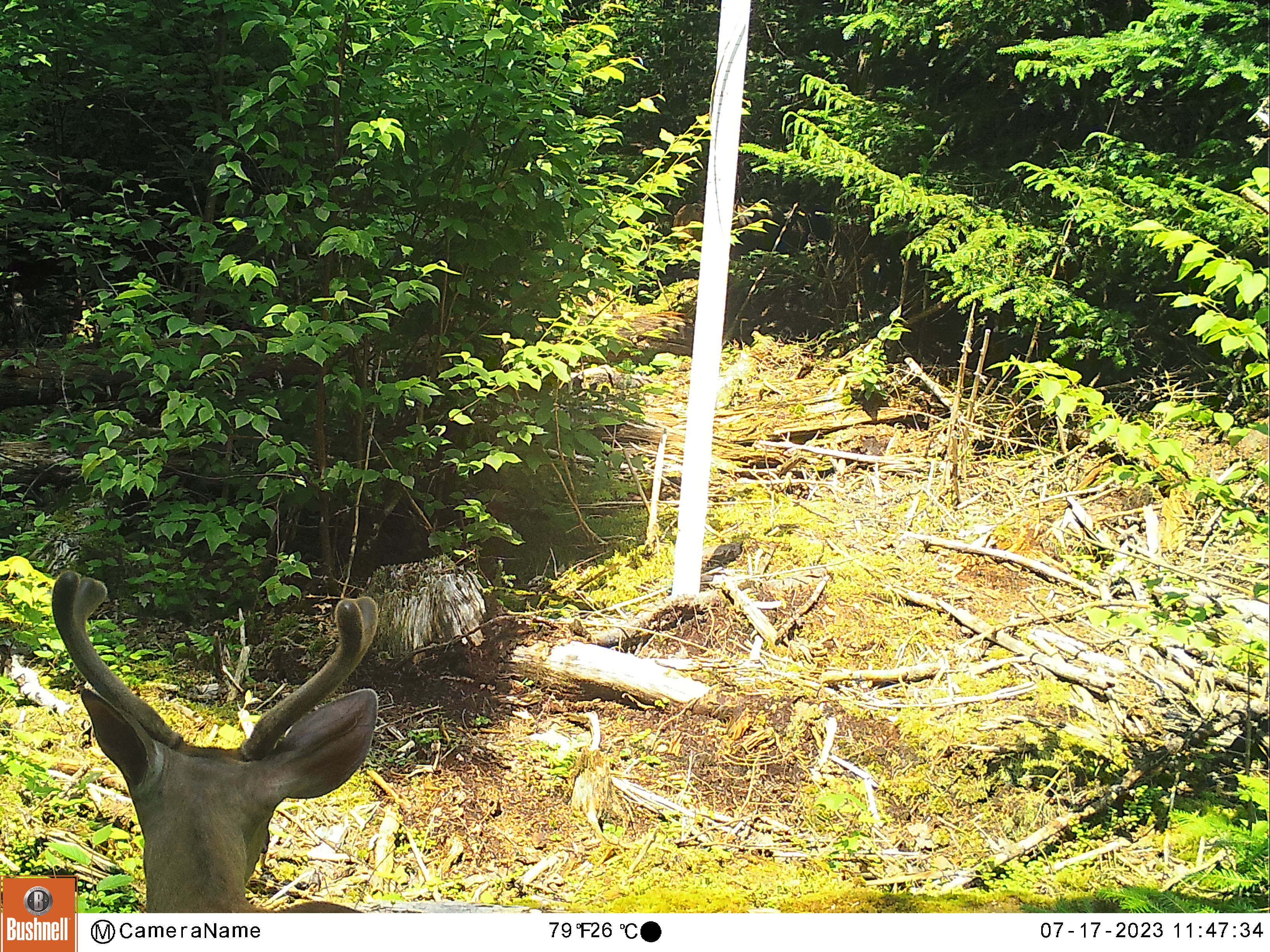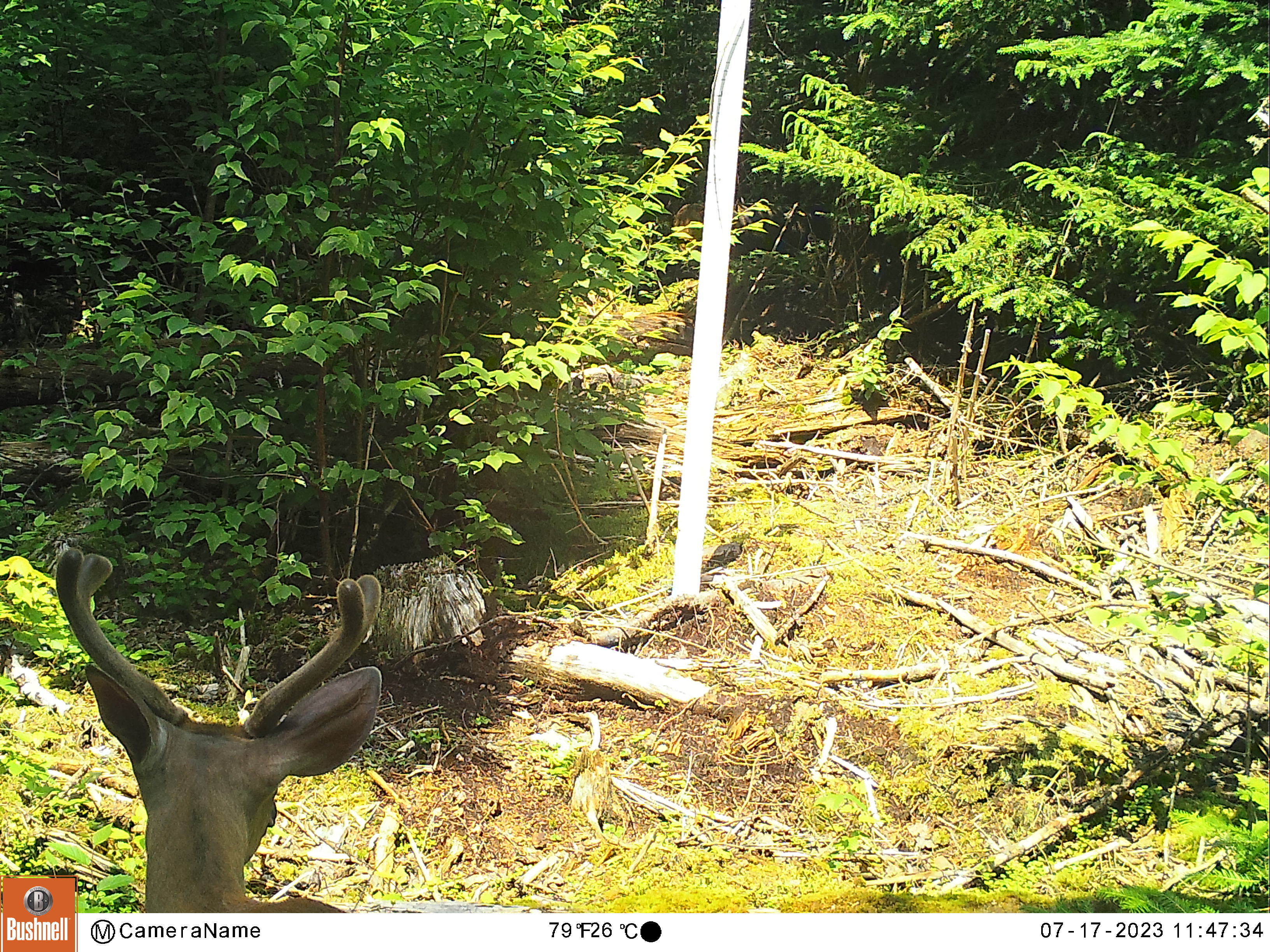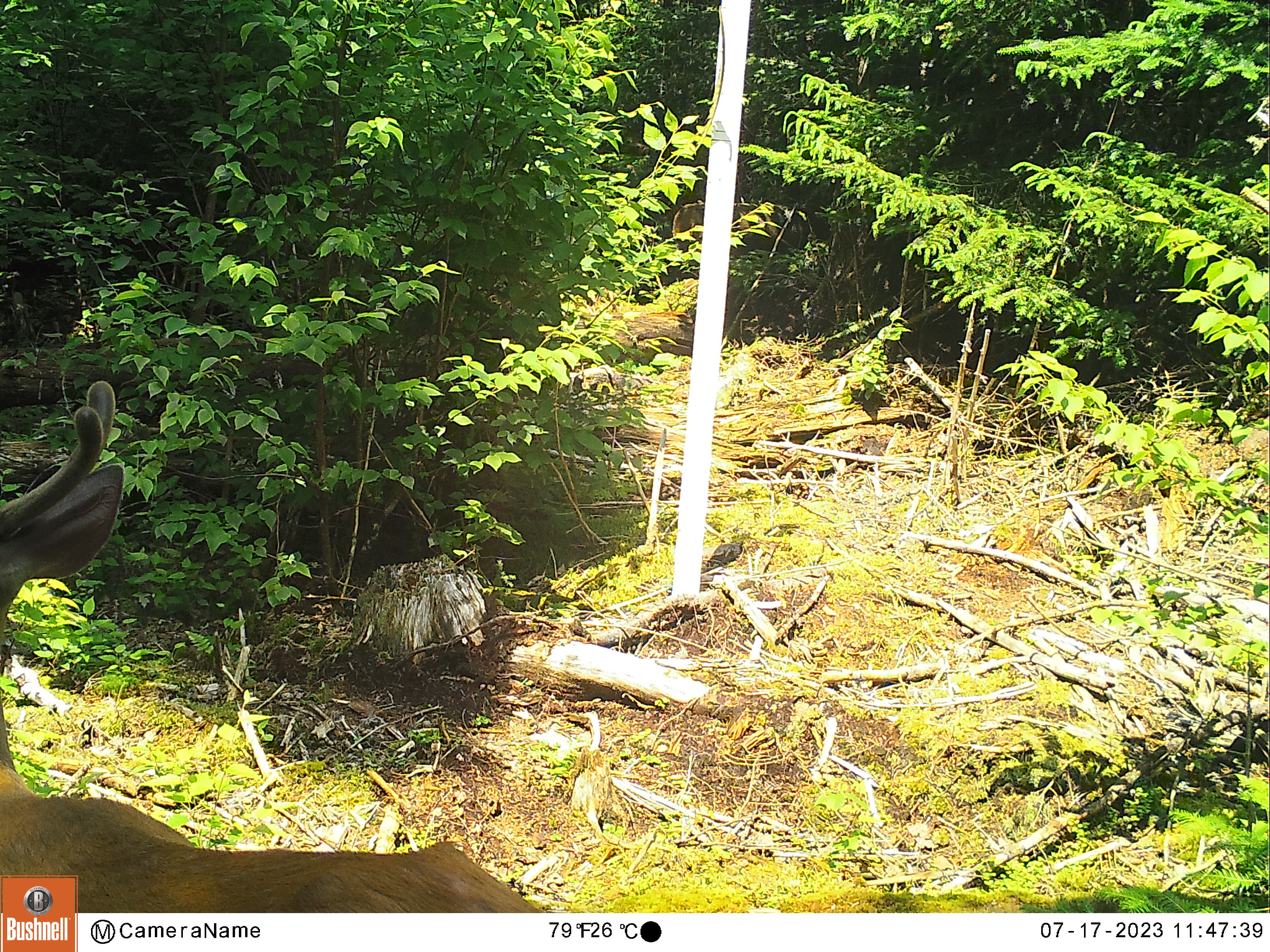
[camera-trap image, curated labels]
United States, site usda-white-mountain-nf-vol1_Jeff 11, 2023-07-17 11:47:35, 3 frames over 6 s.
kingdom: Animalia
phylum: Chordata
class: Mammalia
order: Artiodactyla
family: Cervidae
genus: Odocoileus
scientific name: Odocoileus virginianus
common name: white-tailed deer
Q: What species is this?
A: White-tailed deer (Odocoileus virginianus).